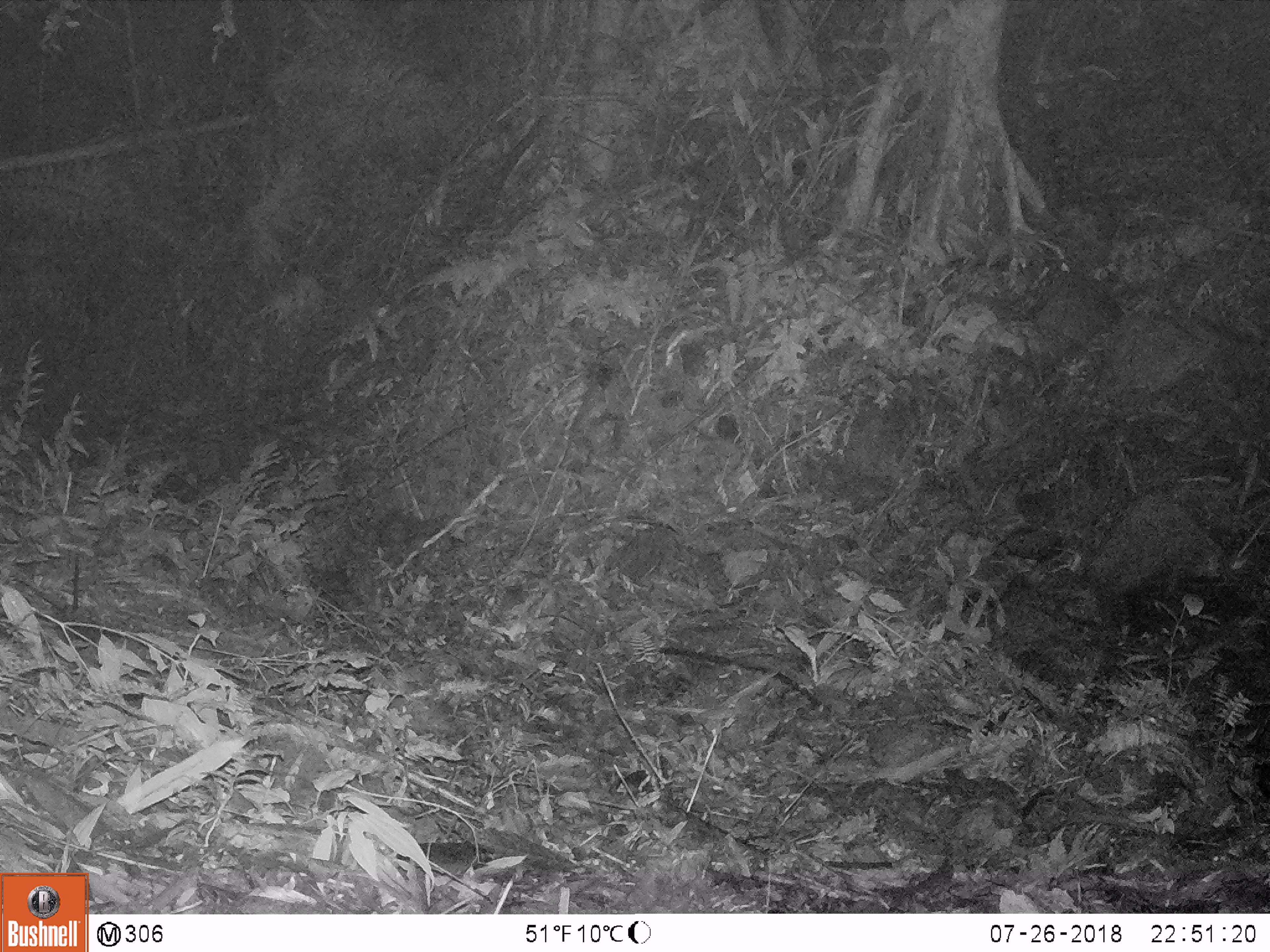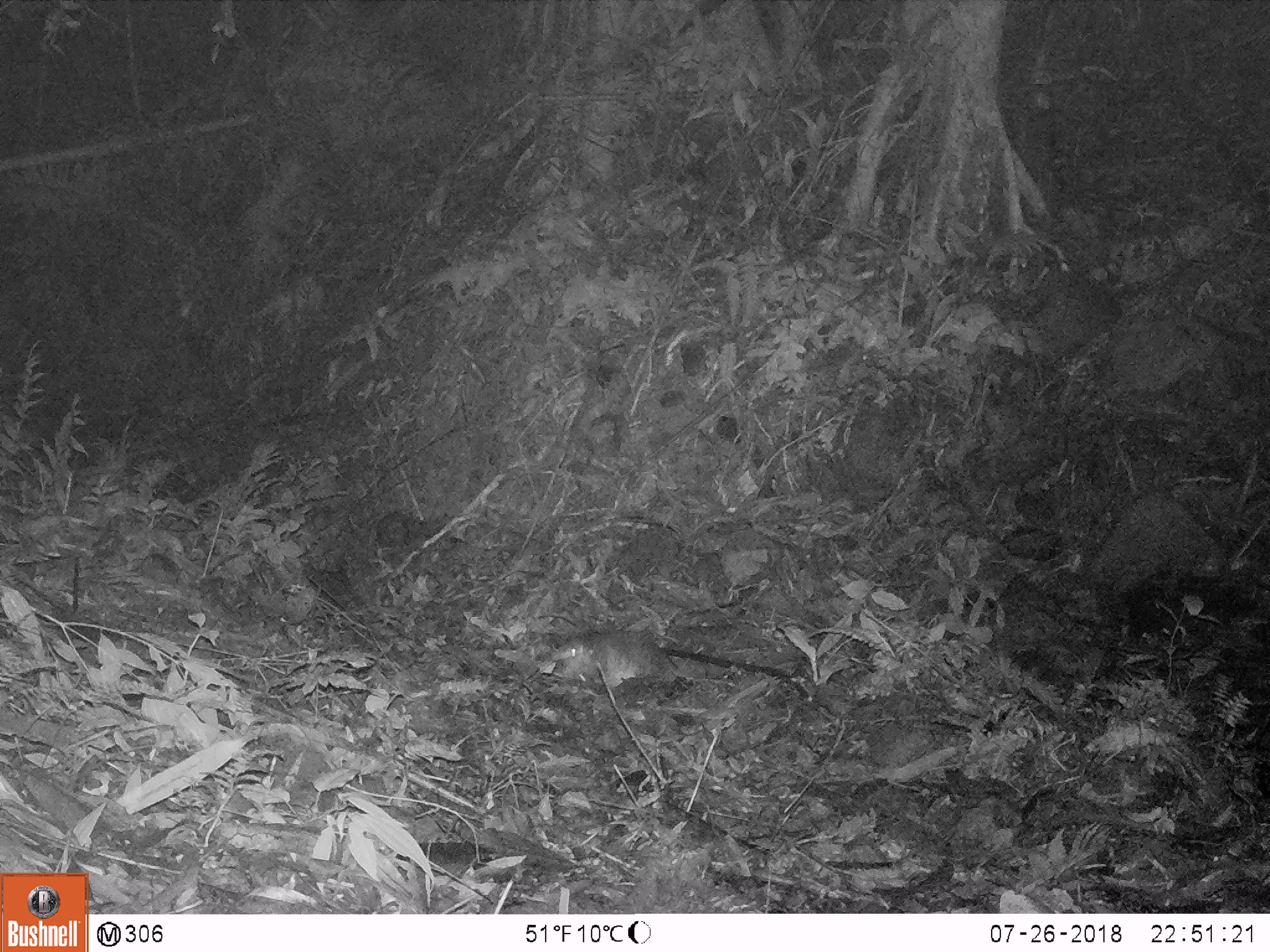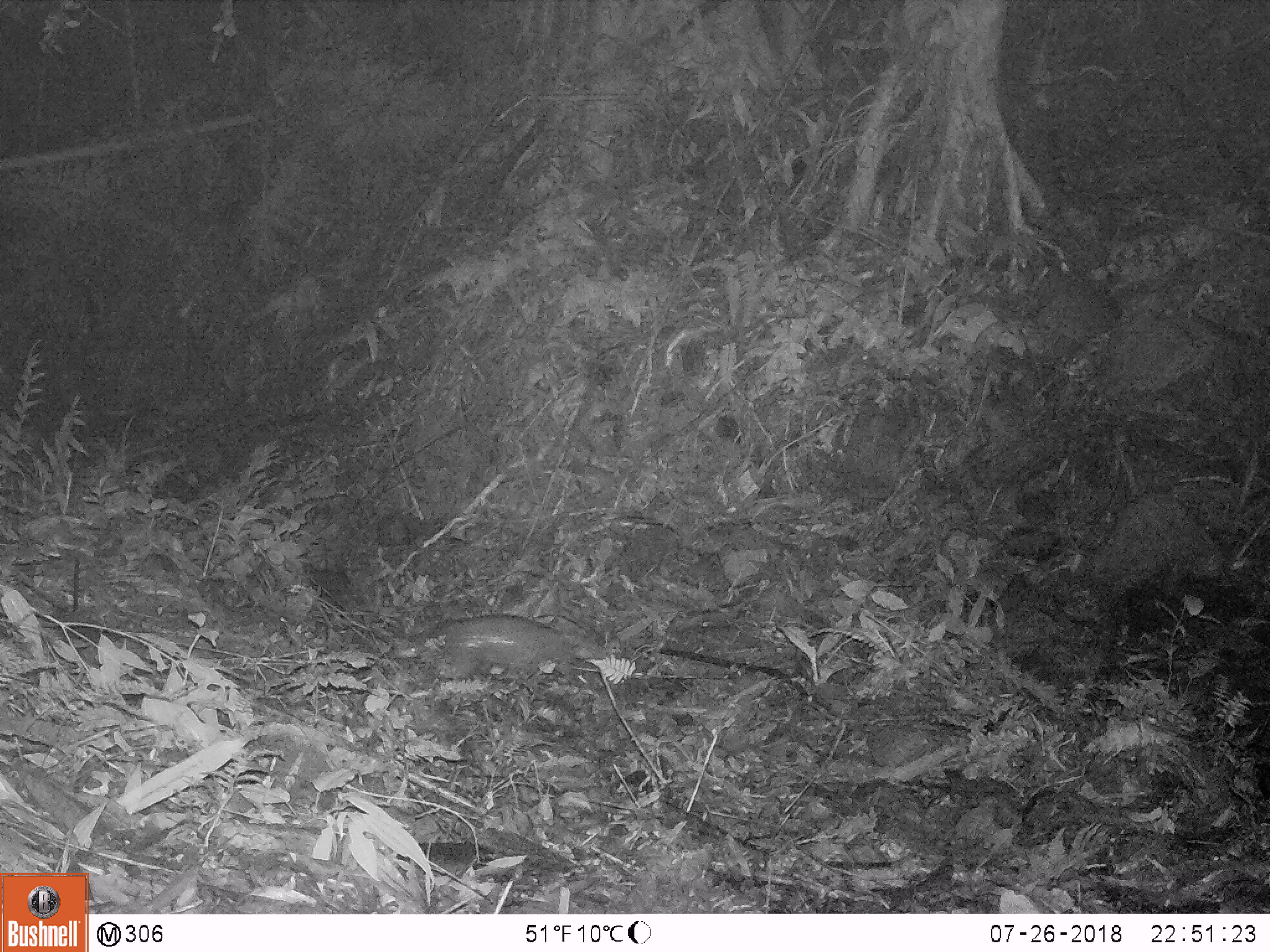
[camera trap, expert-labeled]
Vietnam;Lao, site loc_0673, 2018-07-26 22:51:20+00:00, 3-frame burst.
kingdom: Animalia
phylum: Chordata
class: Mammalia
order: Pholidota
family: Manidae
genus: Manis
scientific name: Manis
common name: asian pangolins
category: pangolin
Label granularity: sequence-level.